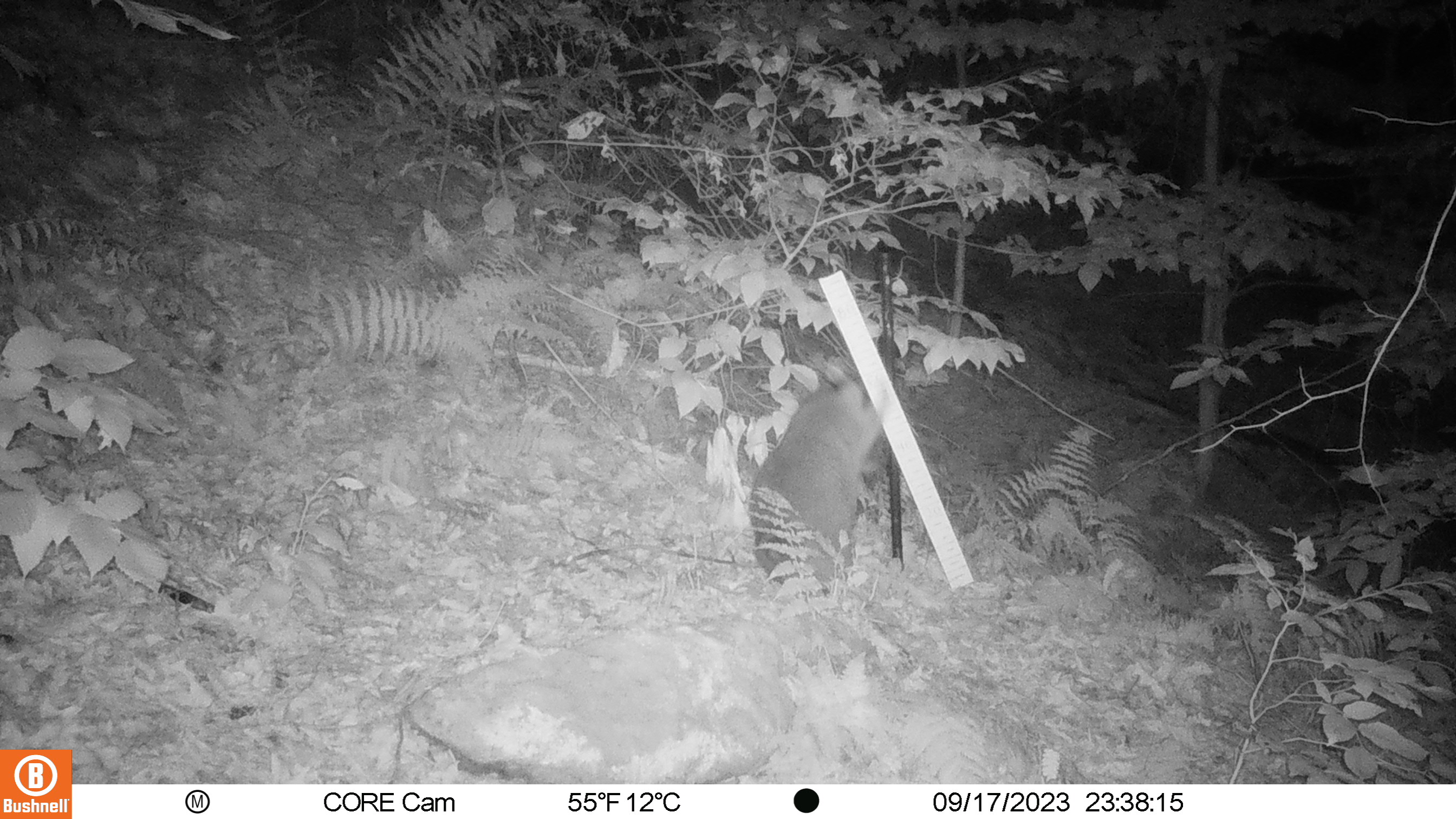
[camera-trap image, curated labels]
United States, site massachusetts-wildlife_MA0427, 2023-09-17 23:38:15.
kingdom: Animalia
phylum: Chordata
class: Mammalia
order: Carnivora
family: Procyonidae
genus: Procyon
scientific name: Procyon lotor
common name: raccoon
Raccoon (Procyon lotor).